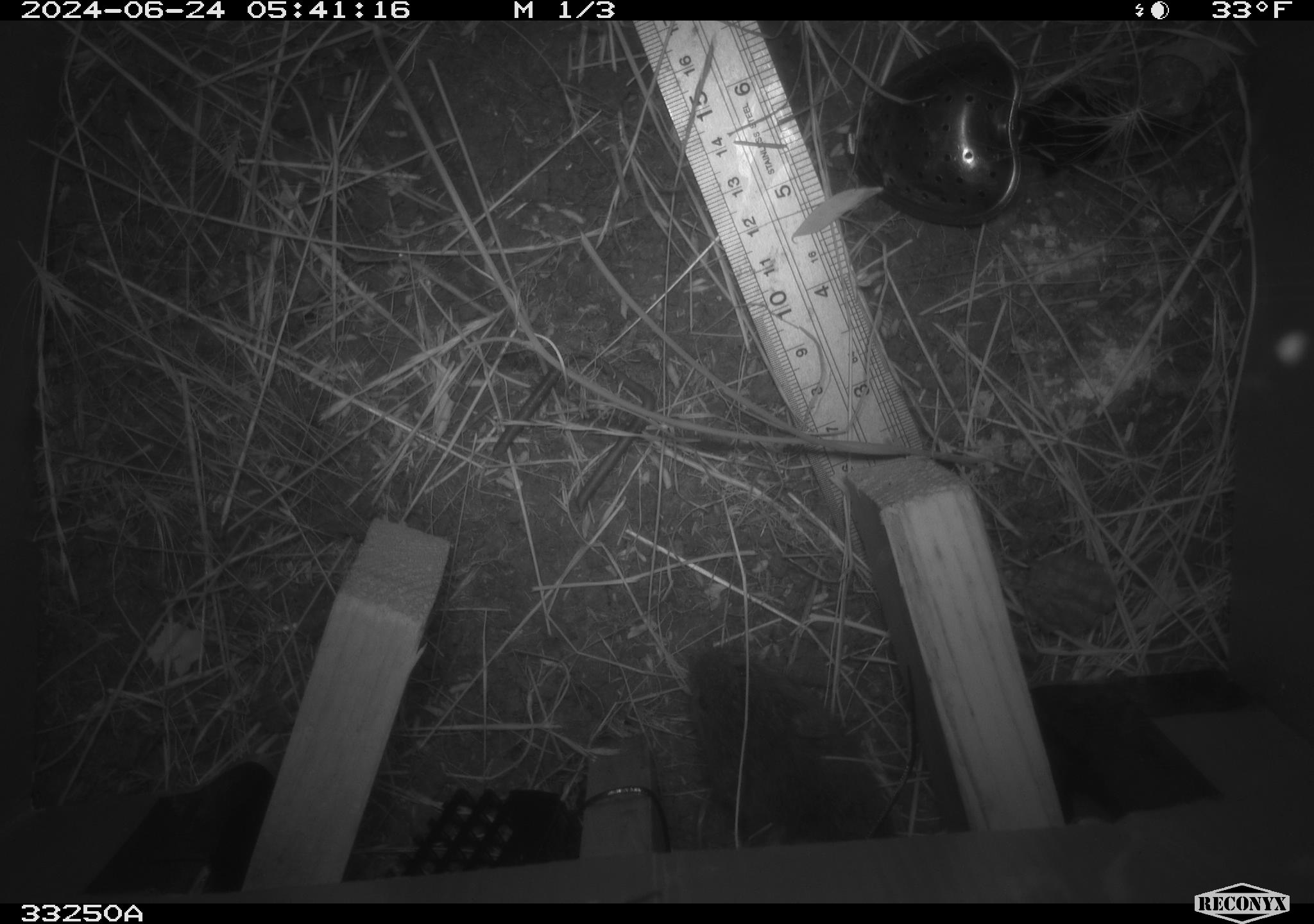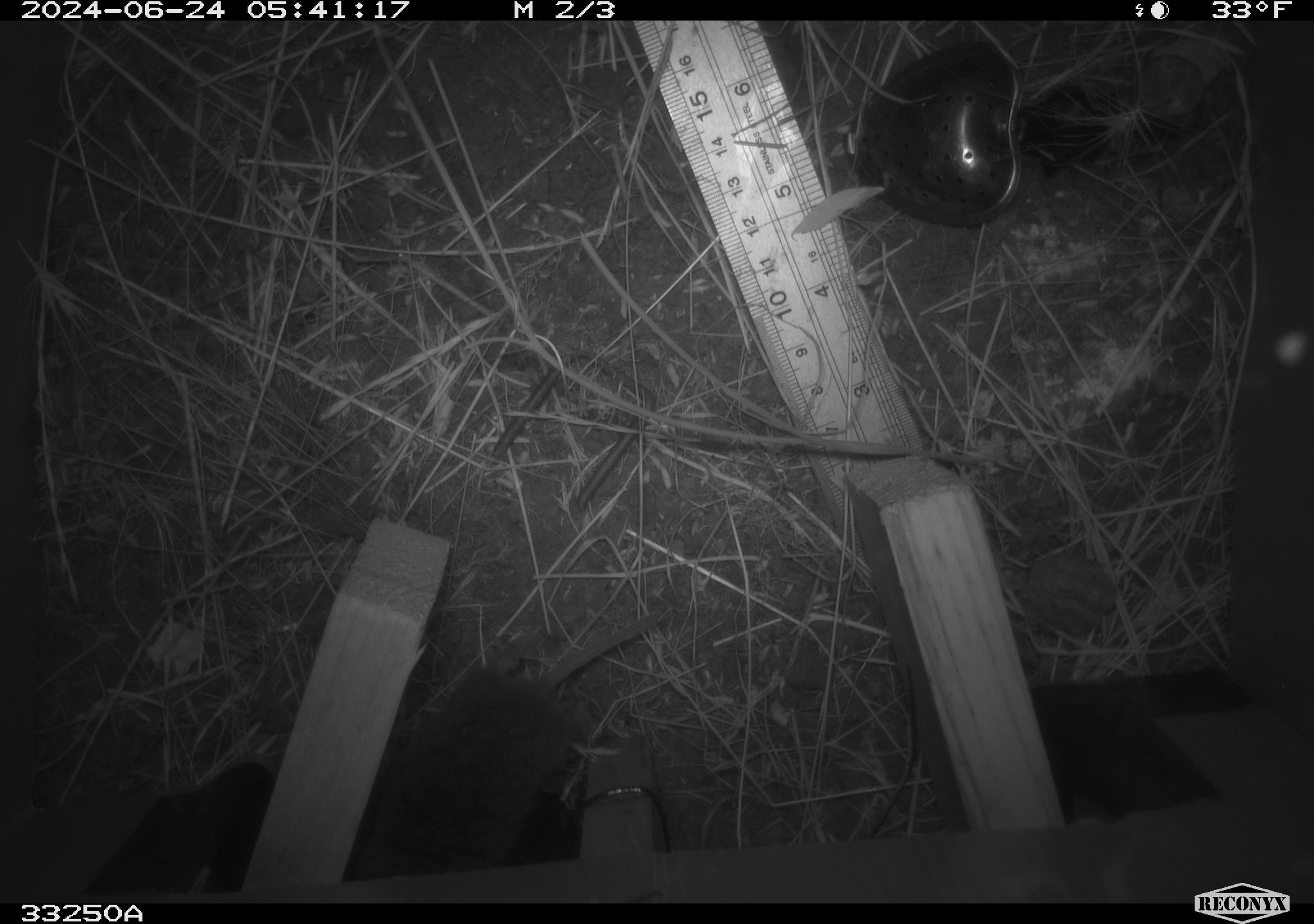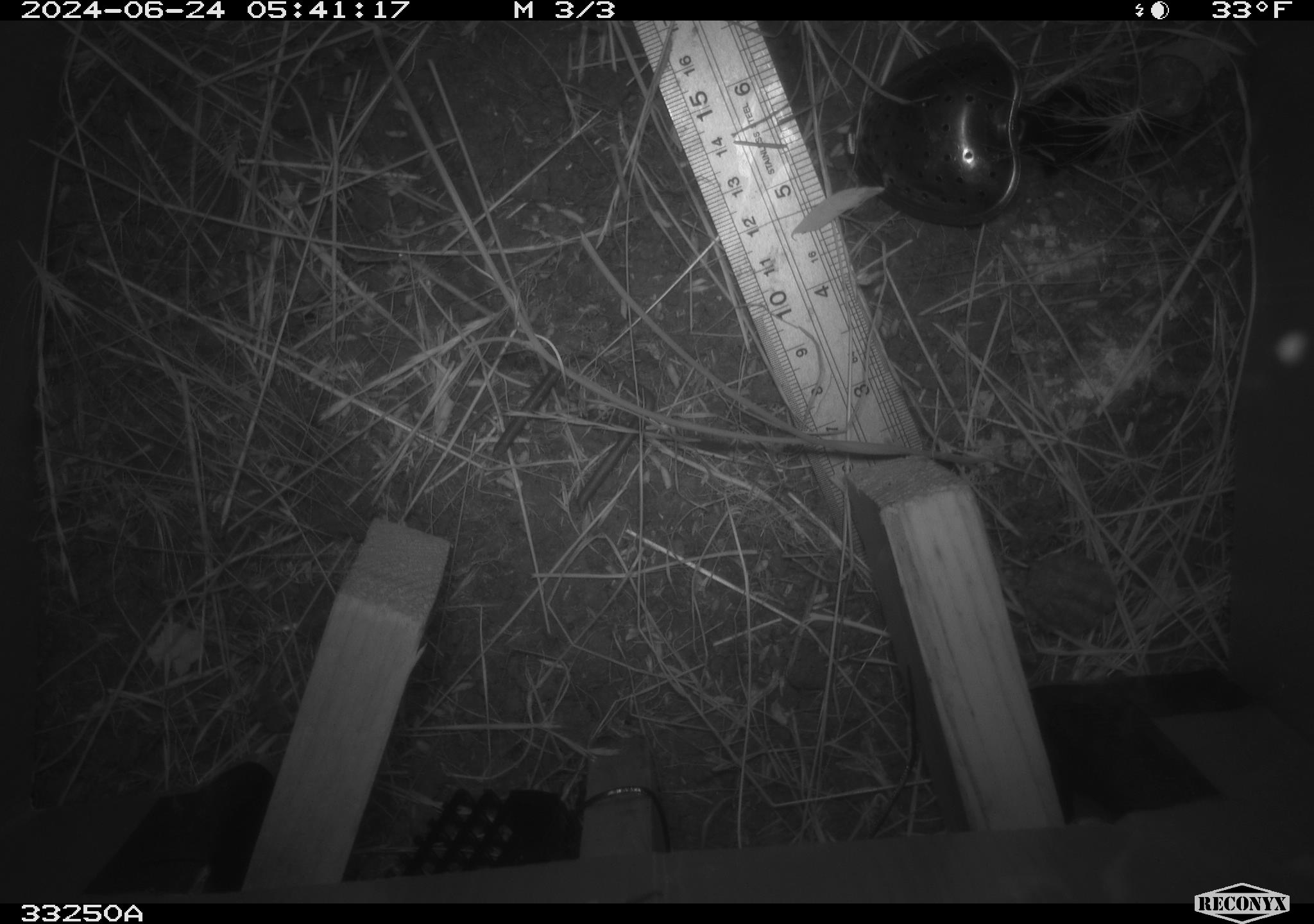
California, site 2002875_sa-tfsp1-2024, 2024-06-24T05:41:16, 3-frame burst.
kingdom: Animalia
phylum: Chordata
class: Mammalia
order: Rodentia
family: Cricetidae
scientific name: Arvicolinae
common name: voles, lemmings, and muskrats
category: arvicolinae subfamily